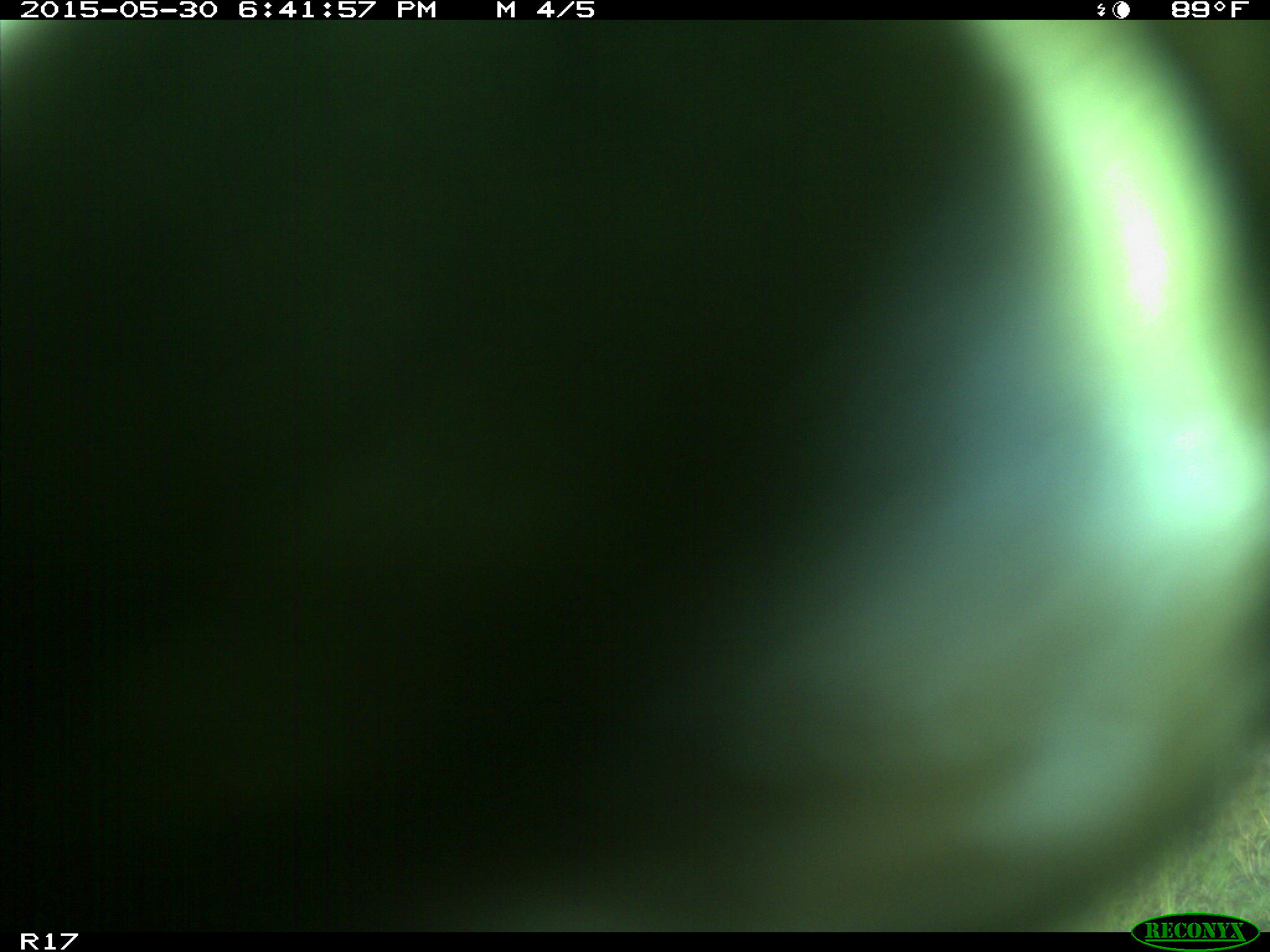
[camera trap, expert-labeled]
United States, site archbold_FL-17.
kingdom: Animalia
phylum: Chordata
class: Mammalia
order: Artiodactyla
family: Bovidae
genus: Bos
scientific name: Bos taurus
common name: domestic cow